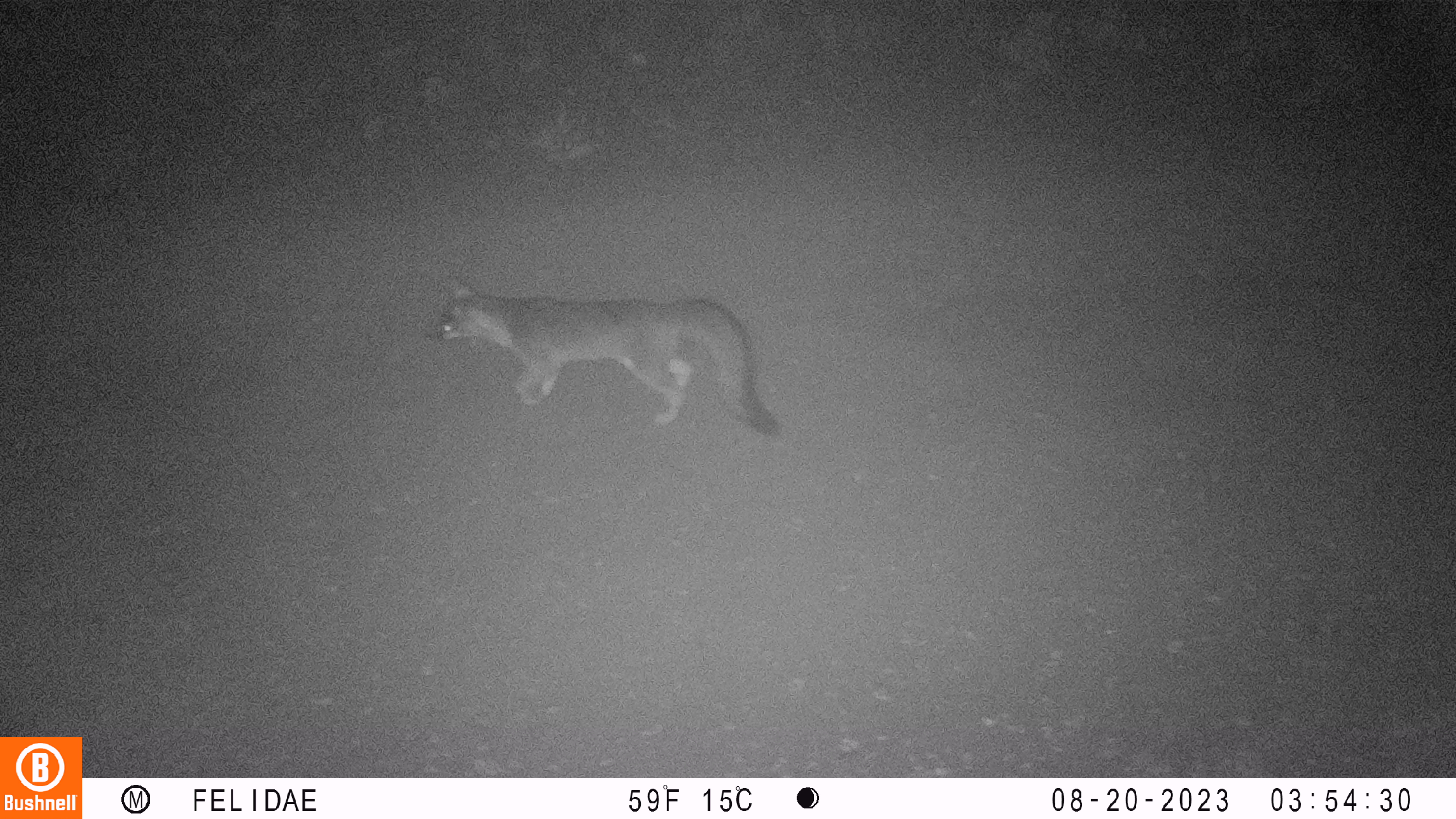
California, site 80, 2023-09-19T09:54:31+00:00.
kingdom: Animalia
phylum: Chordata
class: Mammalia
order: Carnivora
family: Canidae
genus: Urocyon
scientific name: Urocyon cinereoargenteus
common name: gray fox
Gray fox (Urocyon cinereoargenteus).